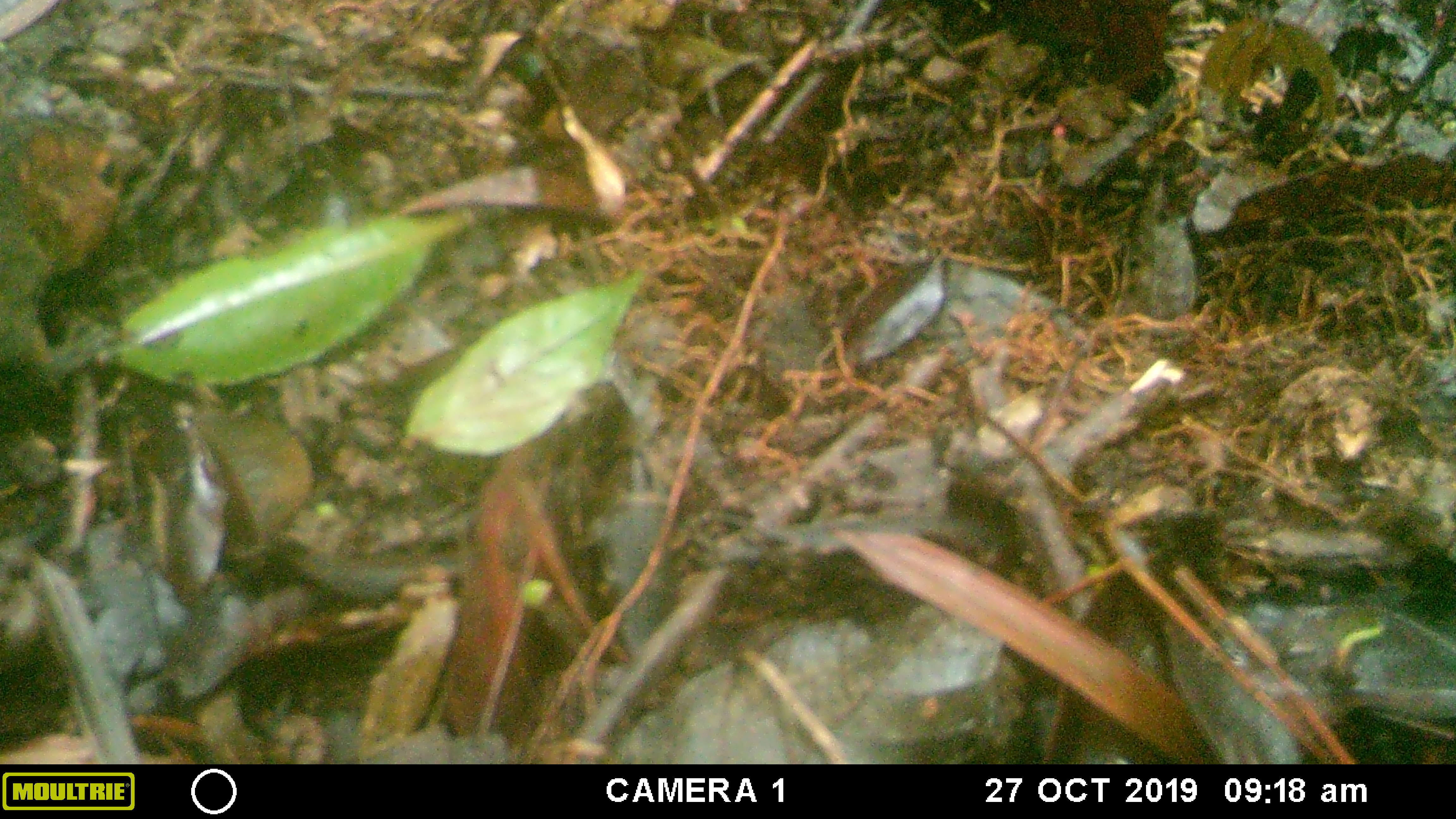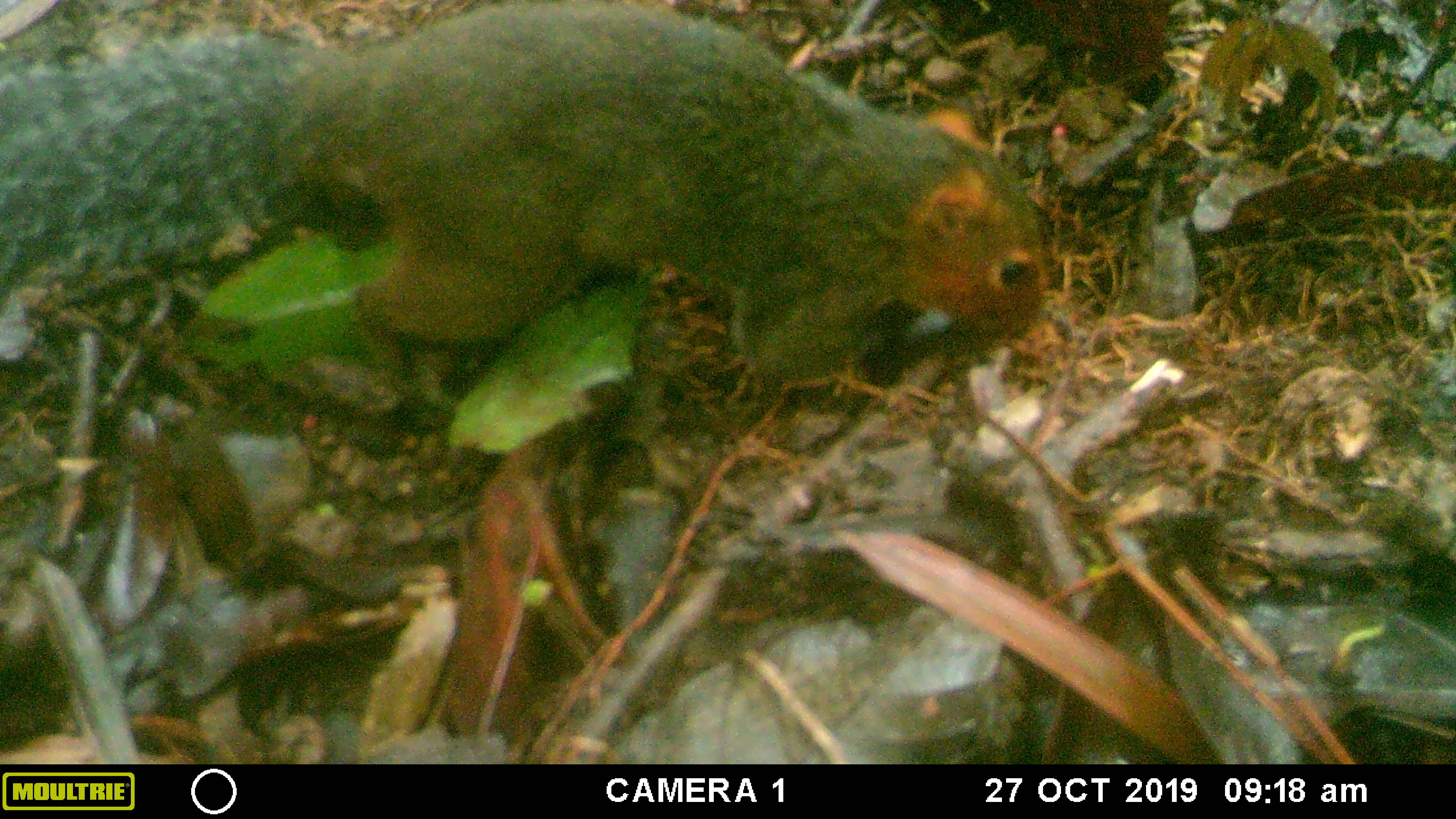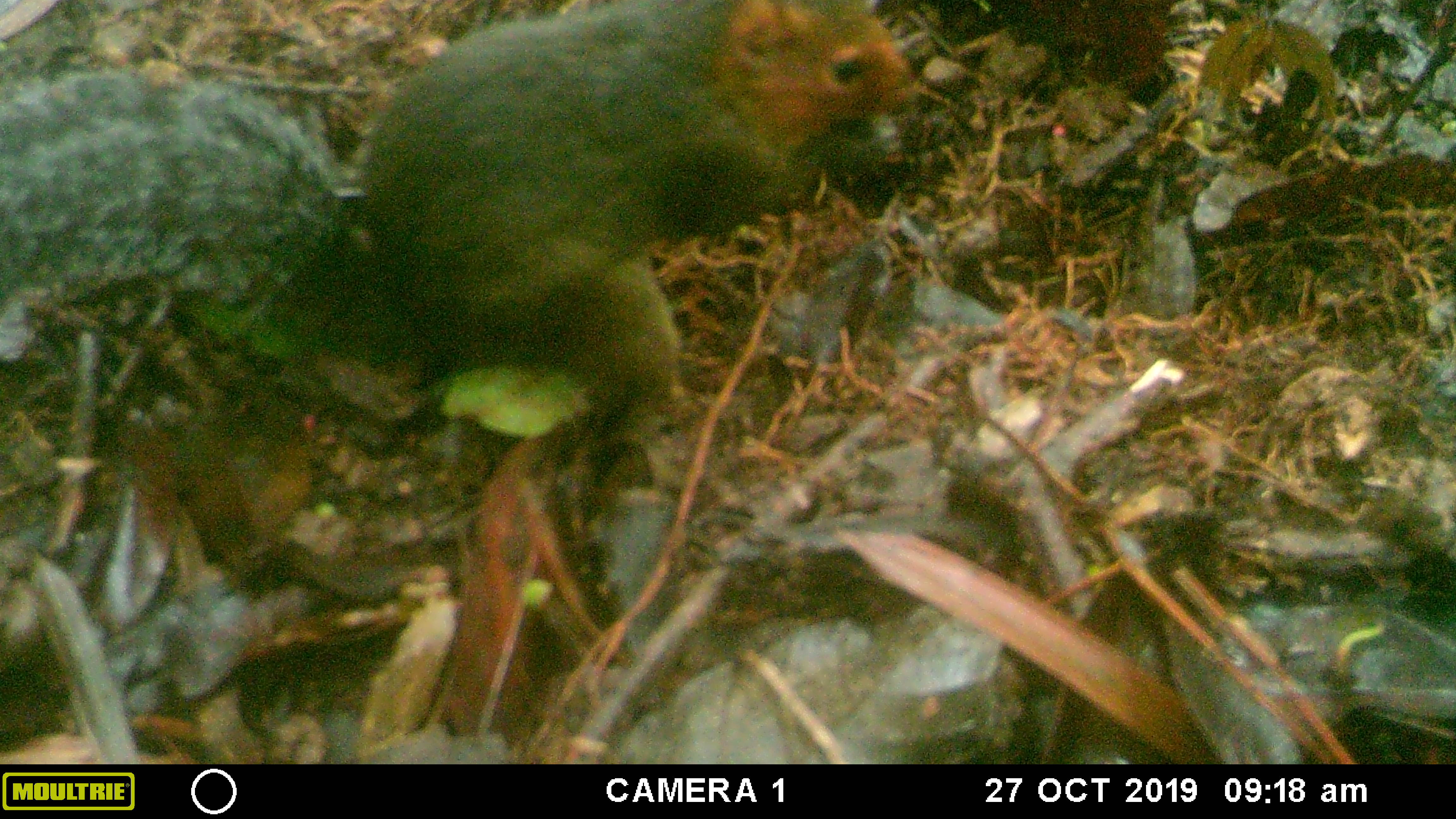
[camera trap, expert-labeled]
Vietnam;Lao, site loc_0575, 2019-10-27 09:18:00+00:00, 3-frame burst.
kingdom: Animalia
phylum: Chordata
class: Mammalia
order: Rodentia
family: Sciuridae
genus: Dremomys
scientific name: Dremomys rufigenis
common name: red-cheeked squirrel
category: red cheeked squirrel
Red cheeked squirrel (red-cheeked squirrel) (Dremomys rufigenis). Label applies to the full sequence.